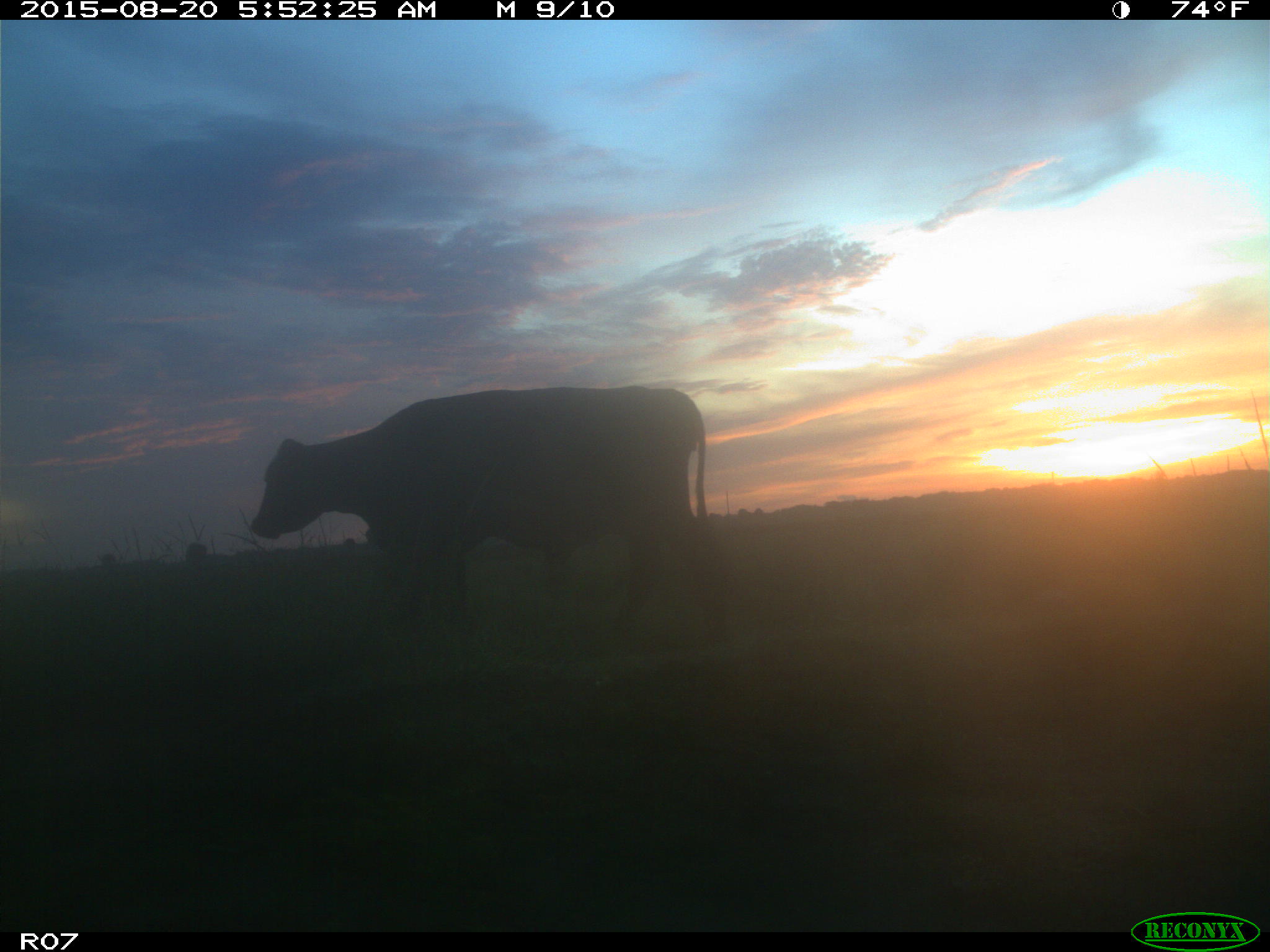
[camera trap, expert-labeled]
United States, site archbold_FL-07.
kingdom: Animalia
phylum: Chordata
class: Mammalia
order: Artiodactyla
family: Bovidae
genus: Bos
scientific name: Bos taurus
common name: domestic cow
Bos taurus (domestic cow).